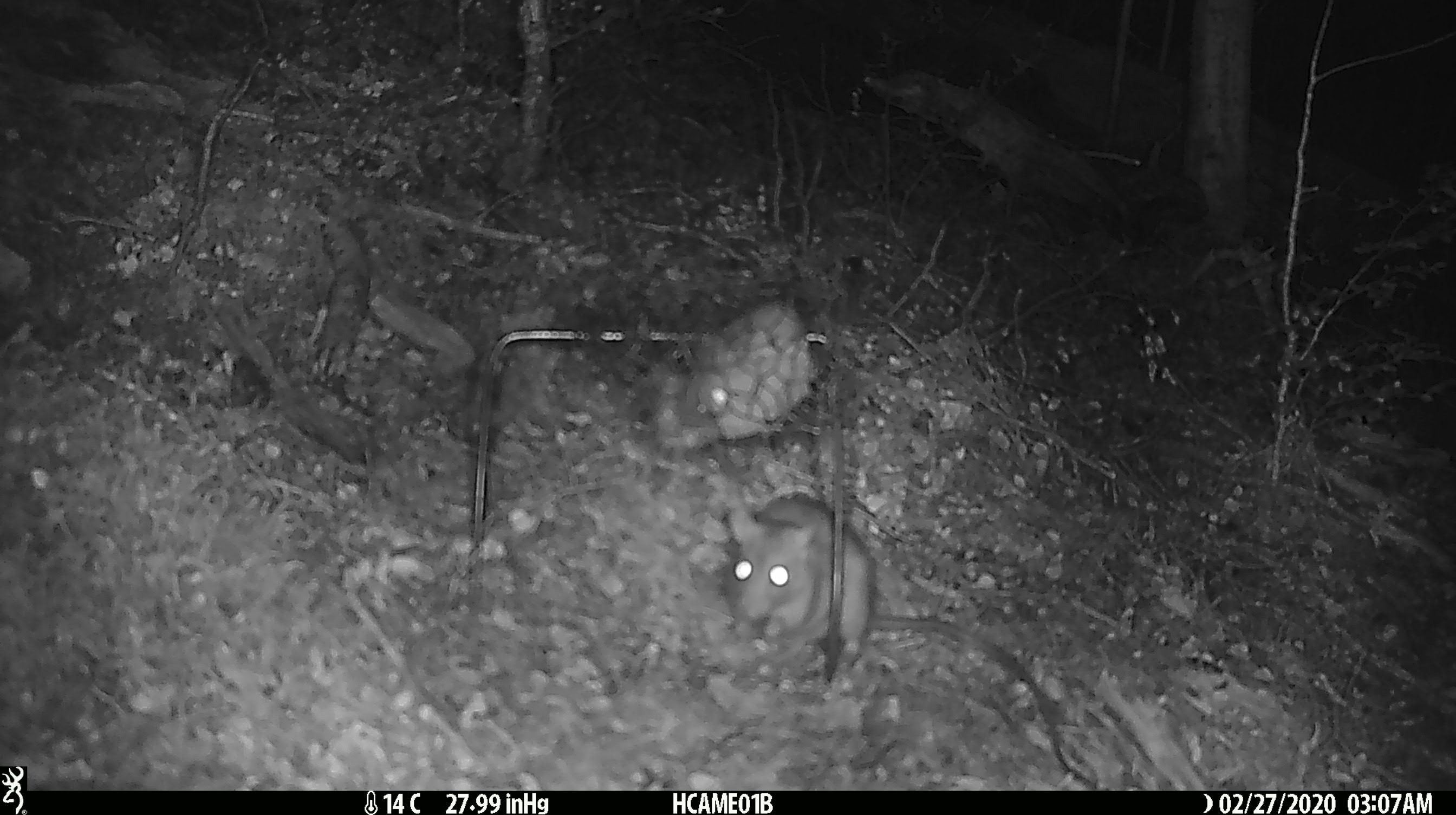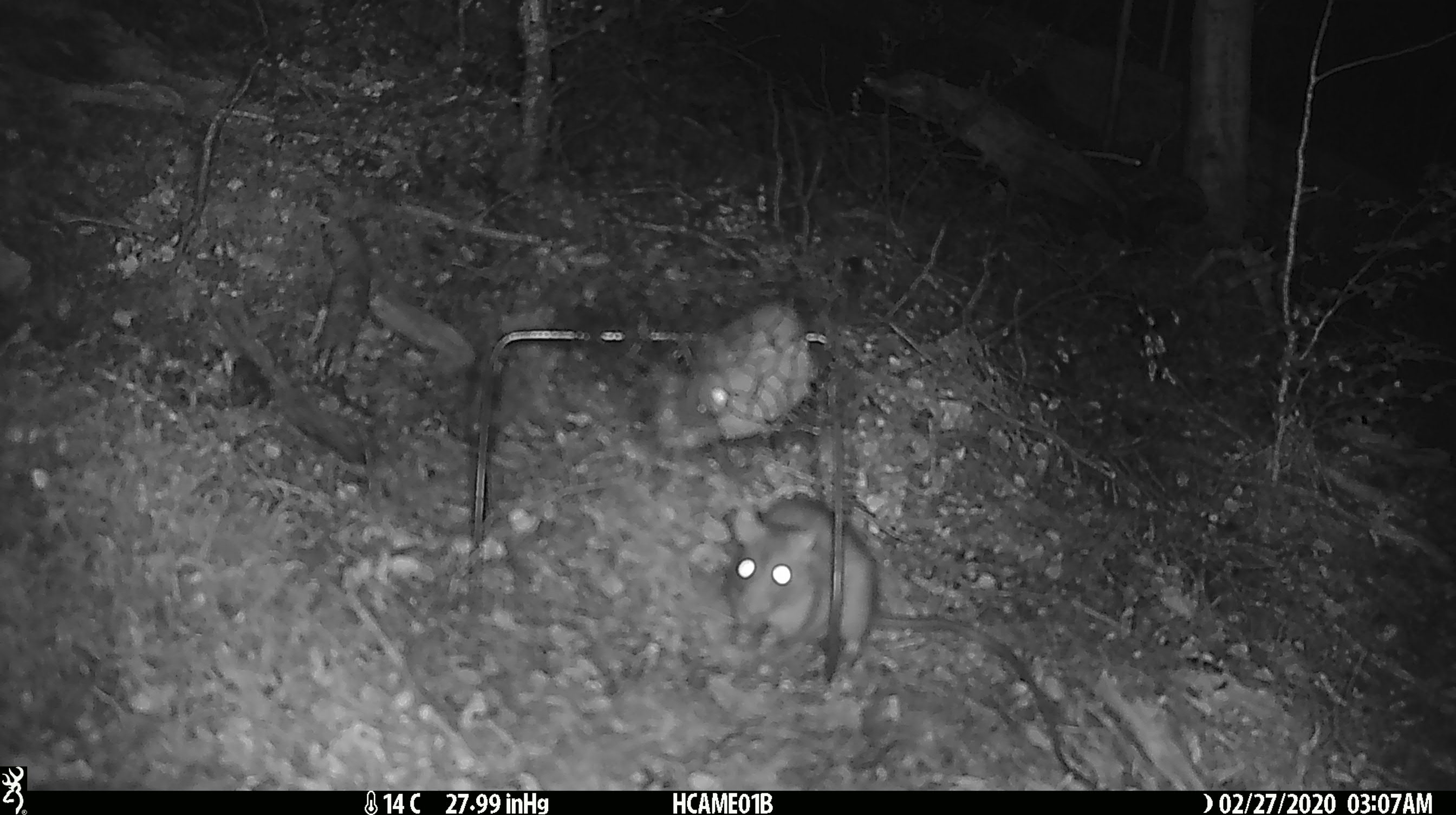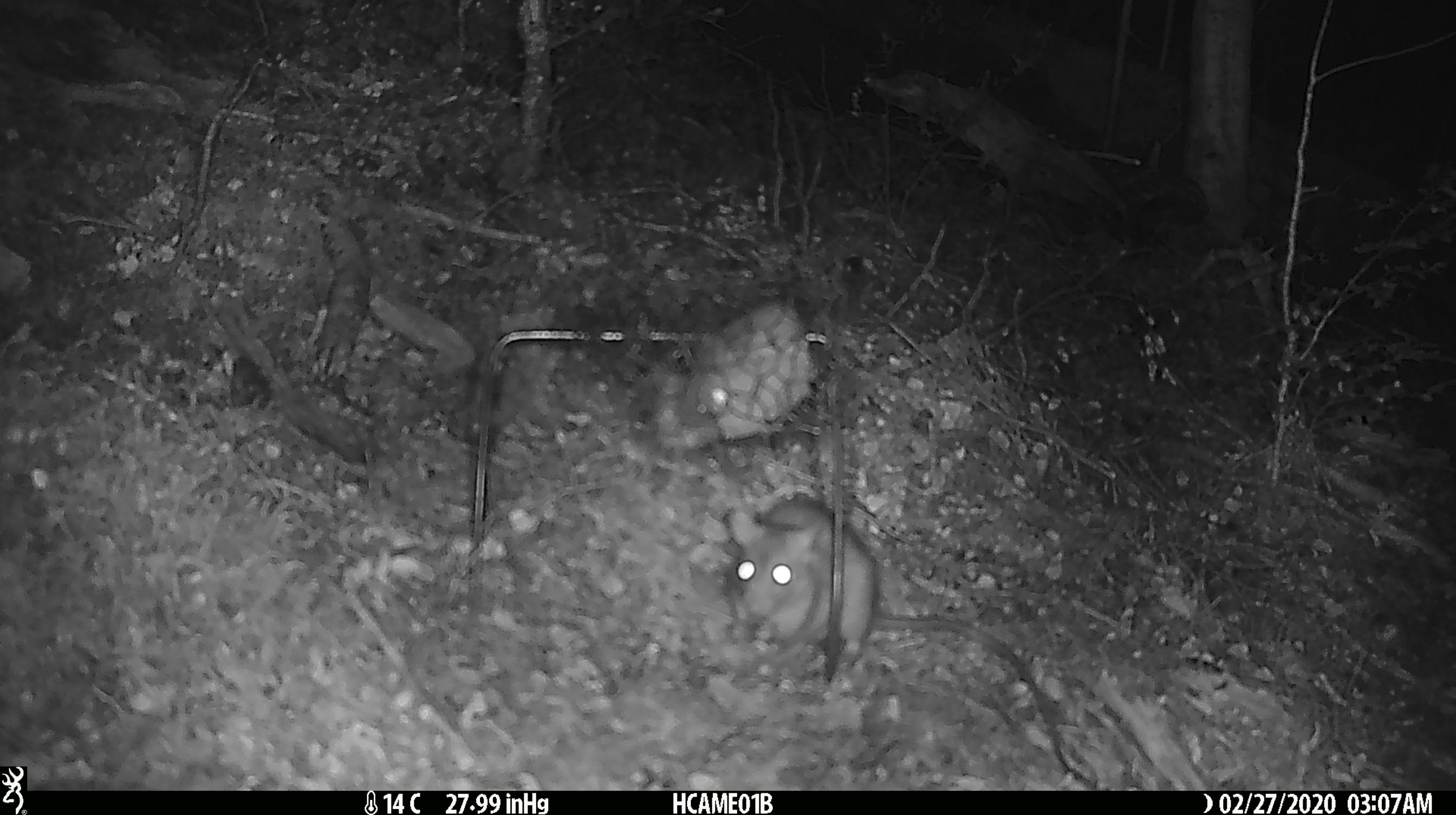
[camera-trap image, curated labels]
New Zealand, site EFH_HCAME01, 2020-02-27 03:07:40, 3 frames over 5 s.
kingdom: Animalia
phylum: Chordata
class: Mammalia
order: Rodentia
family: Muridae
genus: Rattus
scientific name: Rattus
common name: rat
Rat (Rattus).